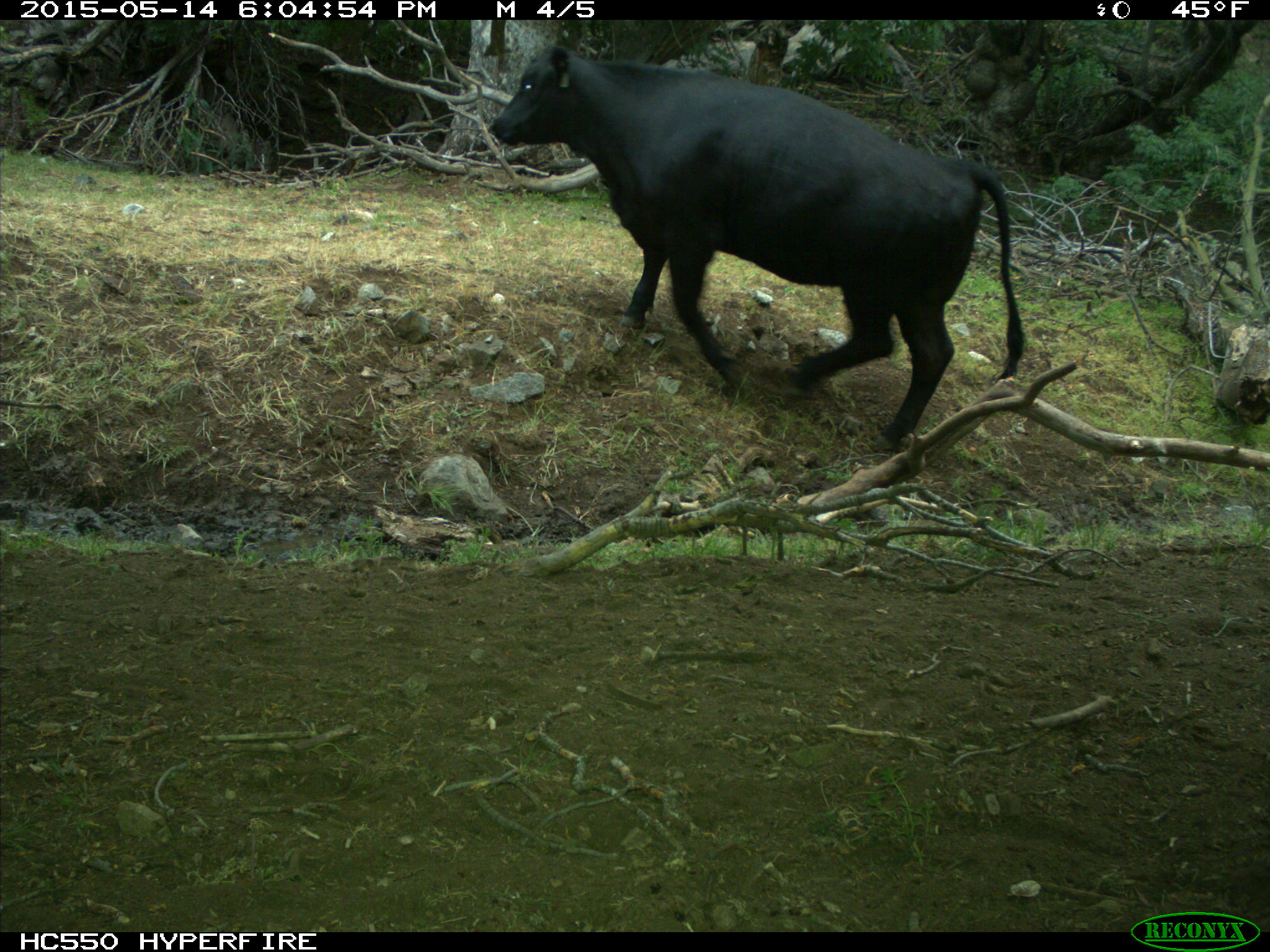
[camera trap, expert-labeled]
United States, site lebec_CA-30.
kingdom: Animalia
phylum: Chordata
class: Mammalia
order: Artiodactyla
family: Bovidae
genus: Bos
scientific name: Bos taurus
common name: domestic cow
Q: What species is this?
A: Bos taurus (domestic cow).